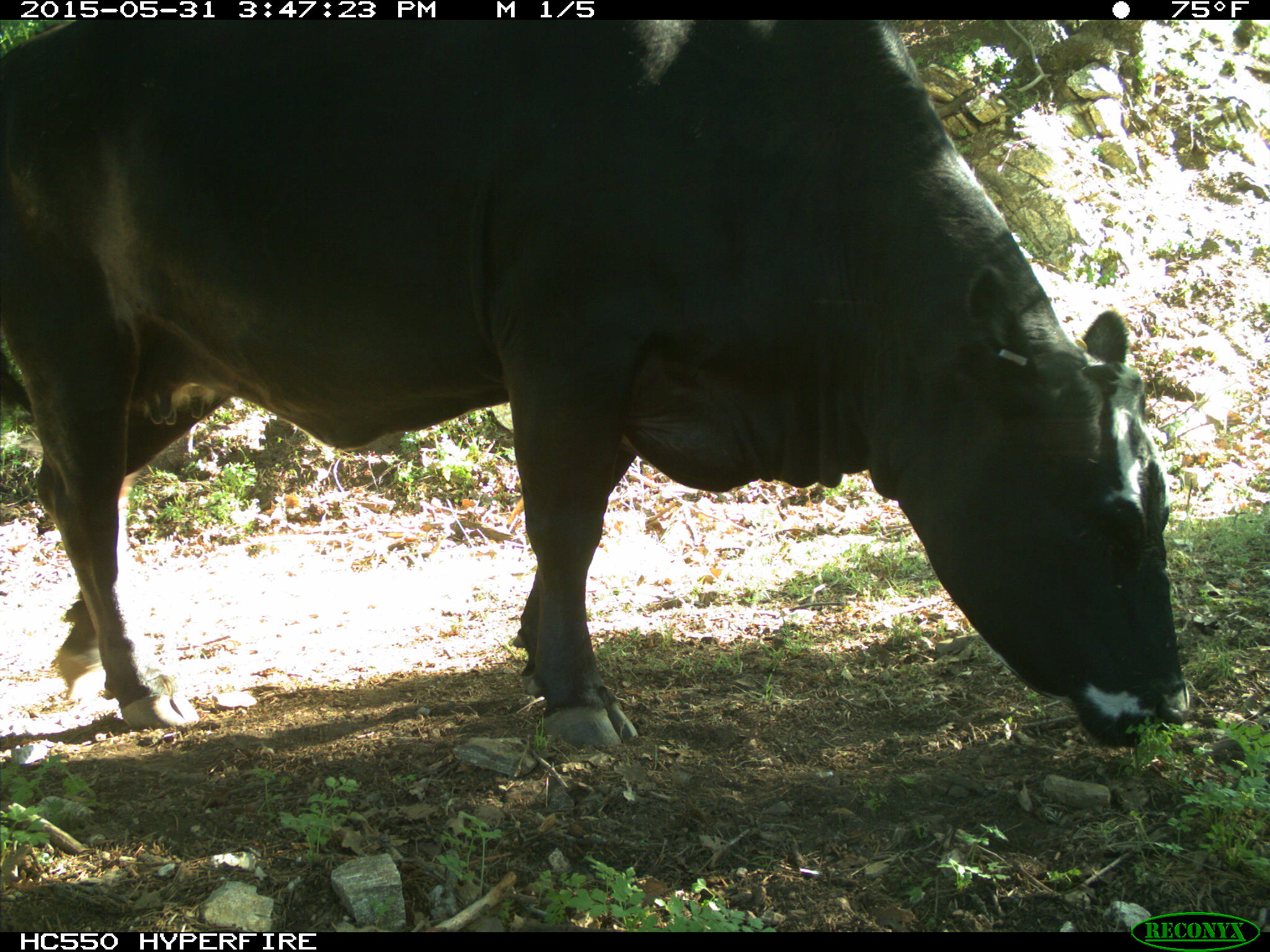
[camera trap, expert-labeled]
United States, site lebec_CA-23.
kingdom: Animalia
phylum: Chordata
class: Mammalia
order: Artiodactyla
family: Bovidae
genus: Bos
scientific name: Bos taurus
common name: domestic cow